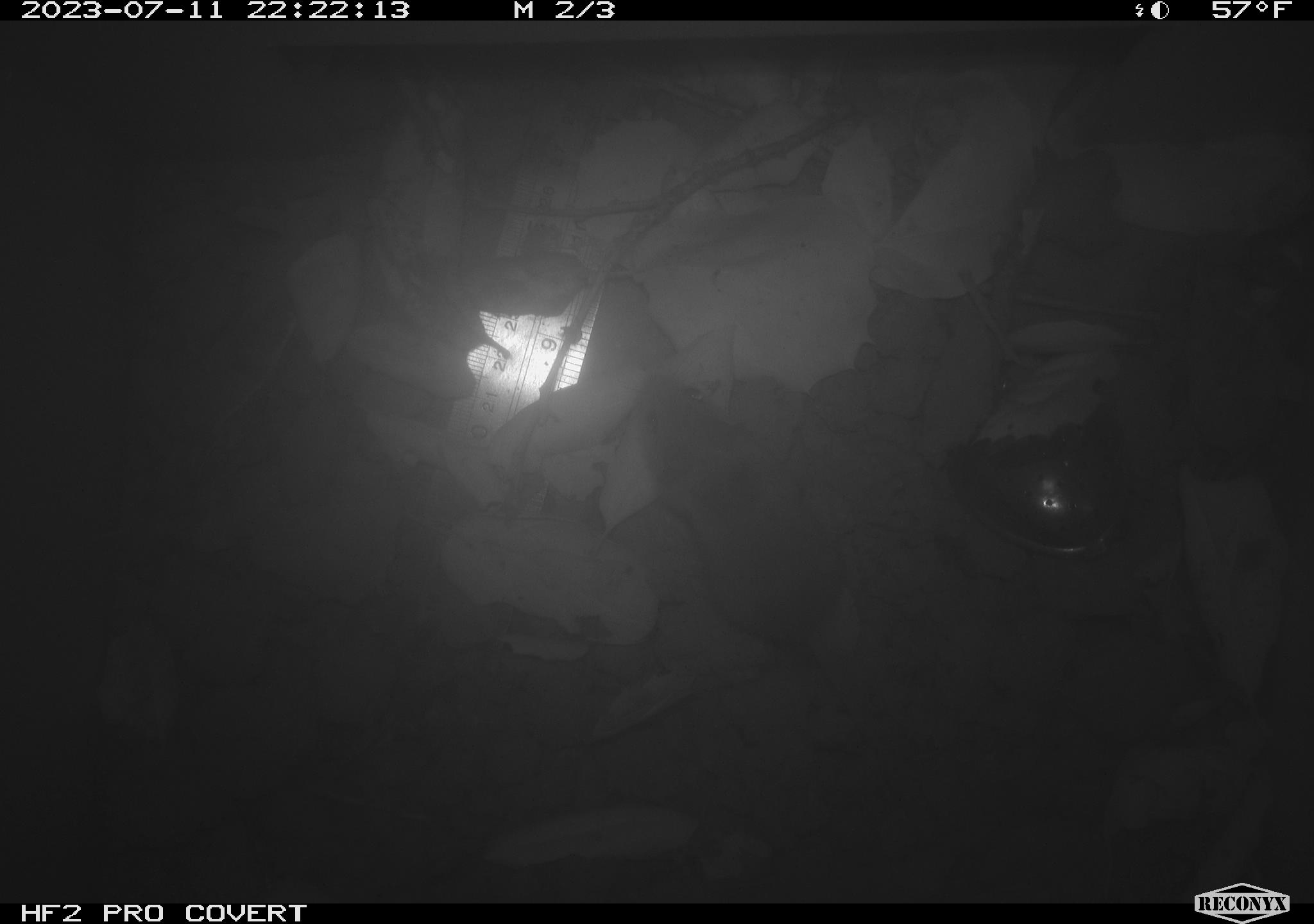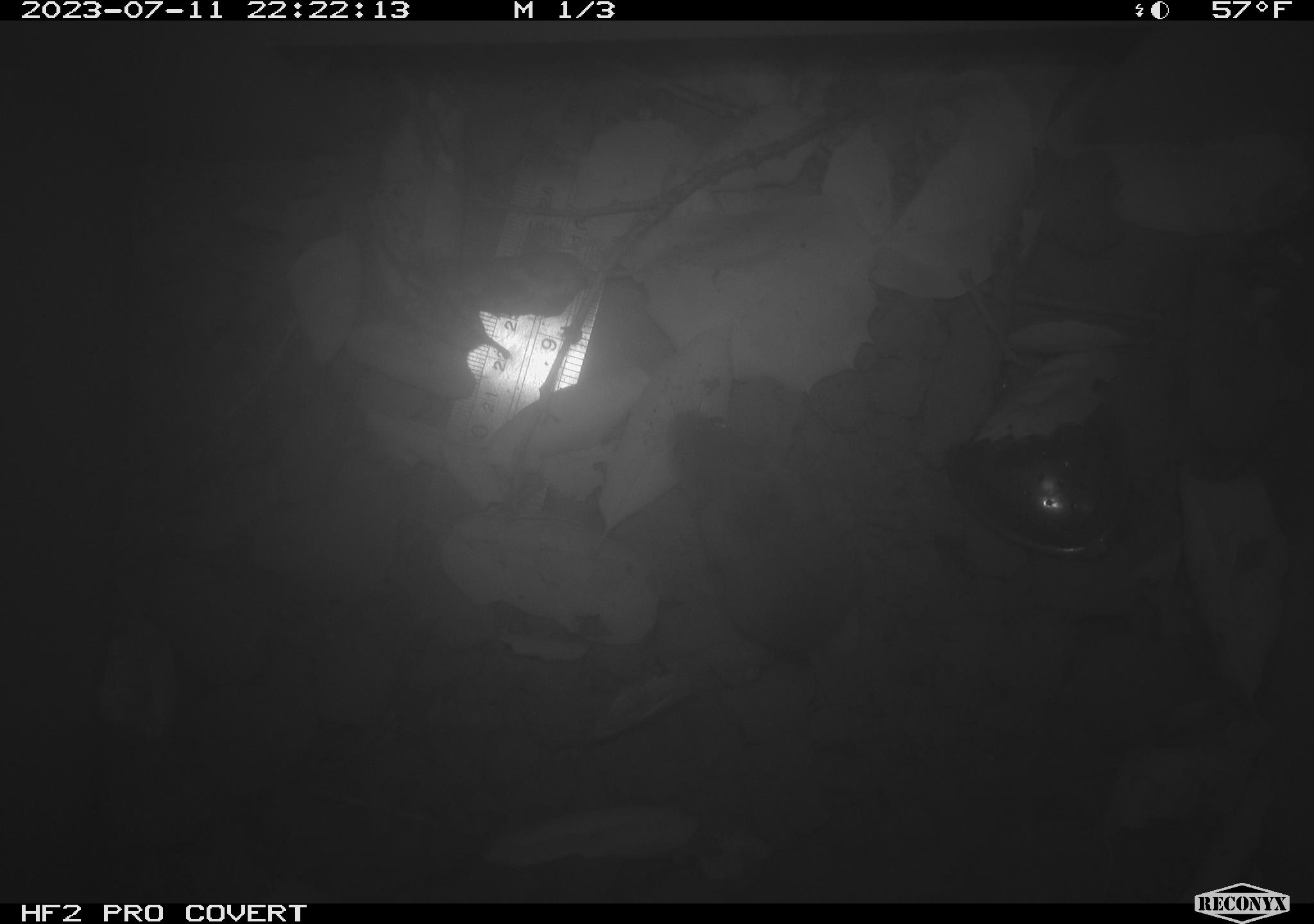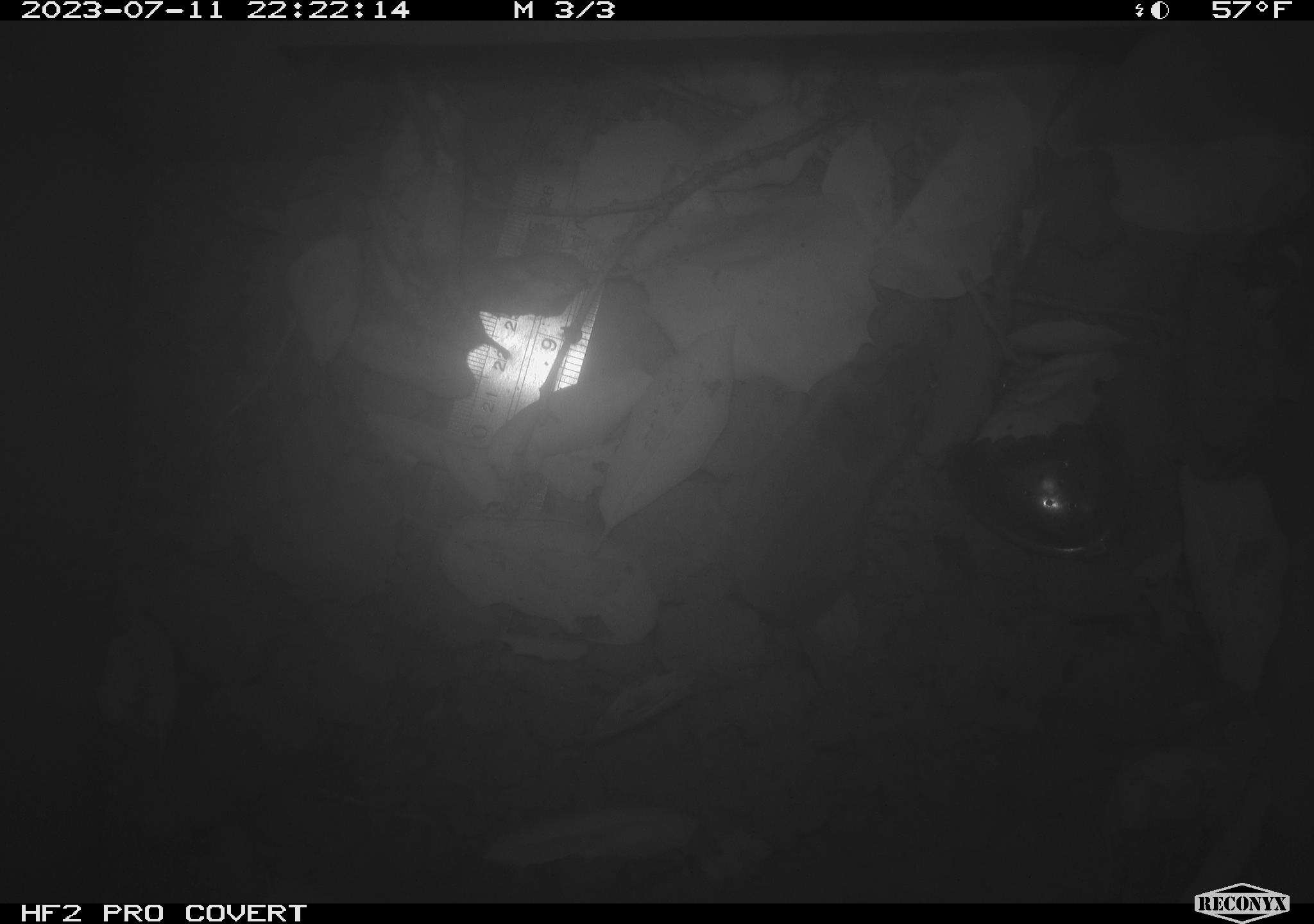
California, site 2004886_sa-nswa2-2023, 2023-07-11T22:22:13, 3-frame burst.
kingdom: Animalia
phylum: Chordata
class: Mammalia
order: Rodentia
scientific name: Rodentia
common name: mouse species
Mouse species (Rodentia).